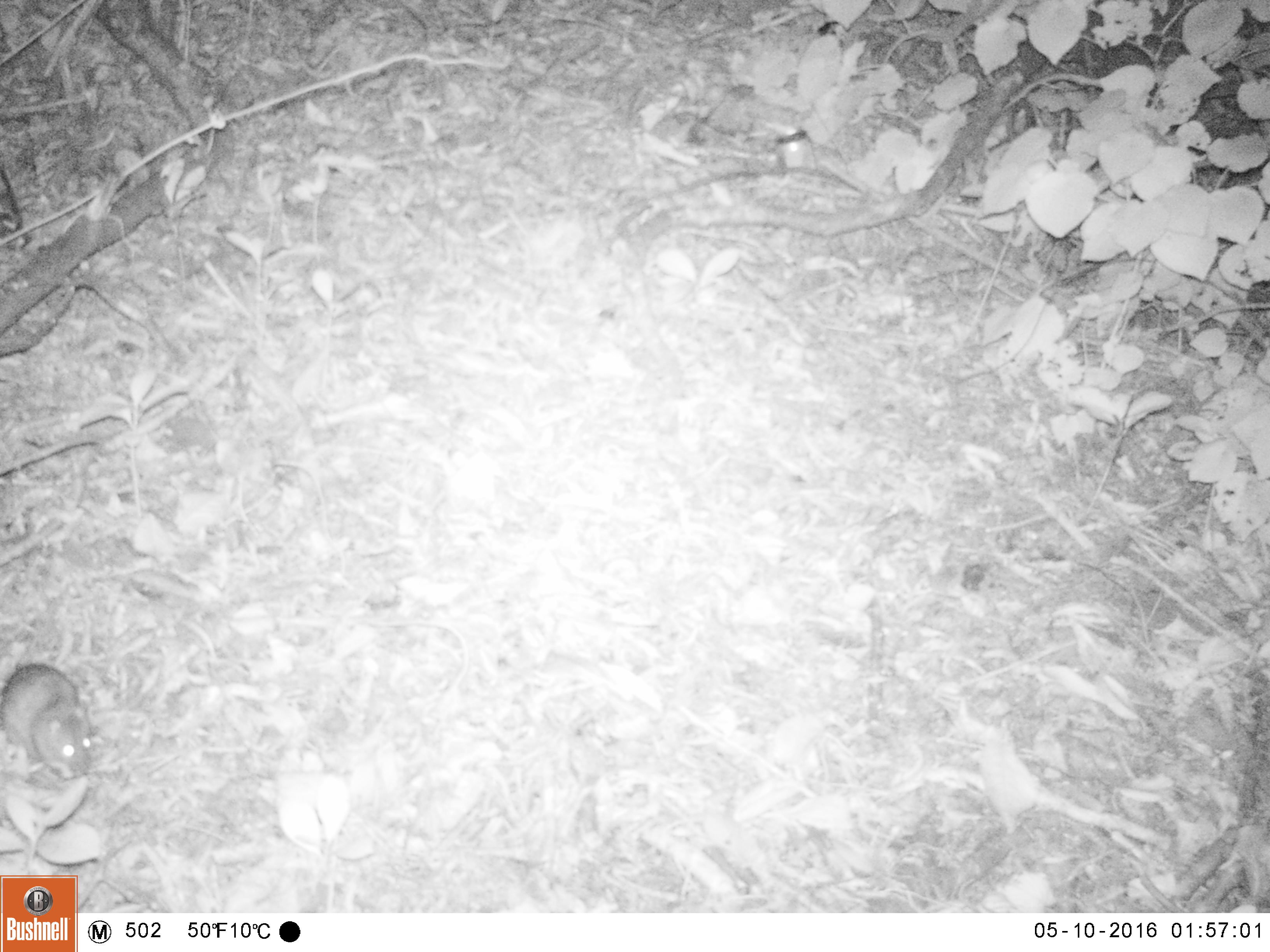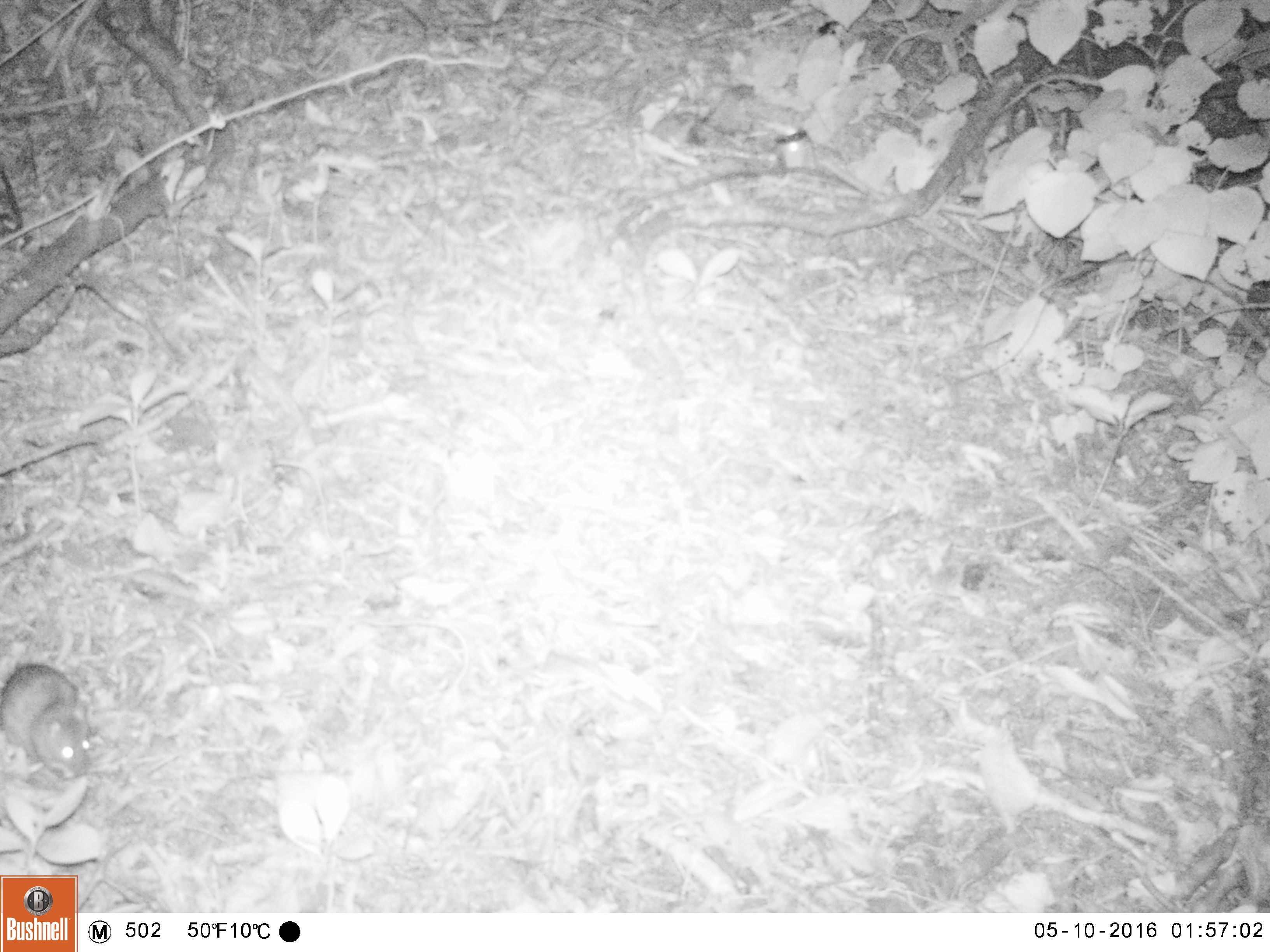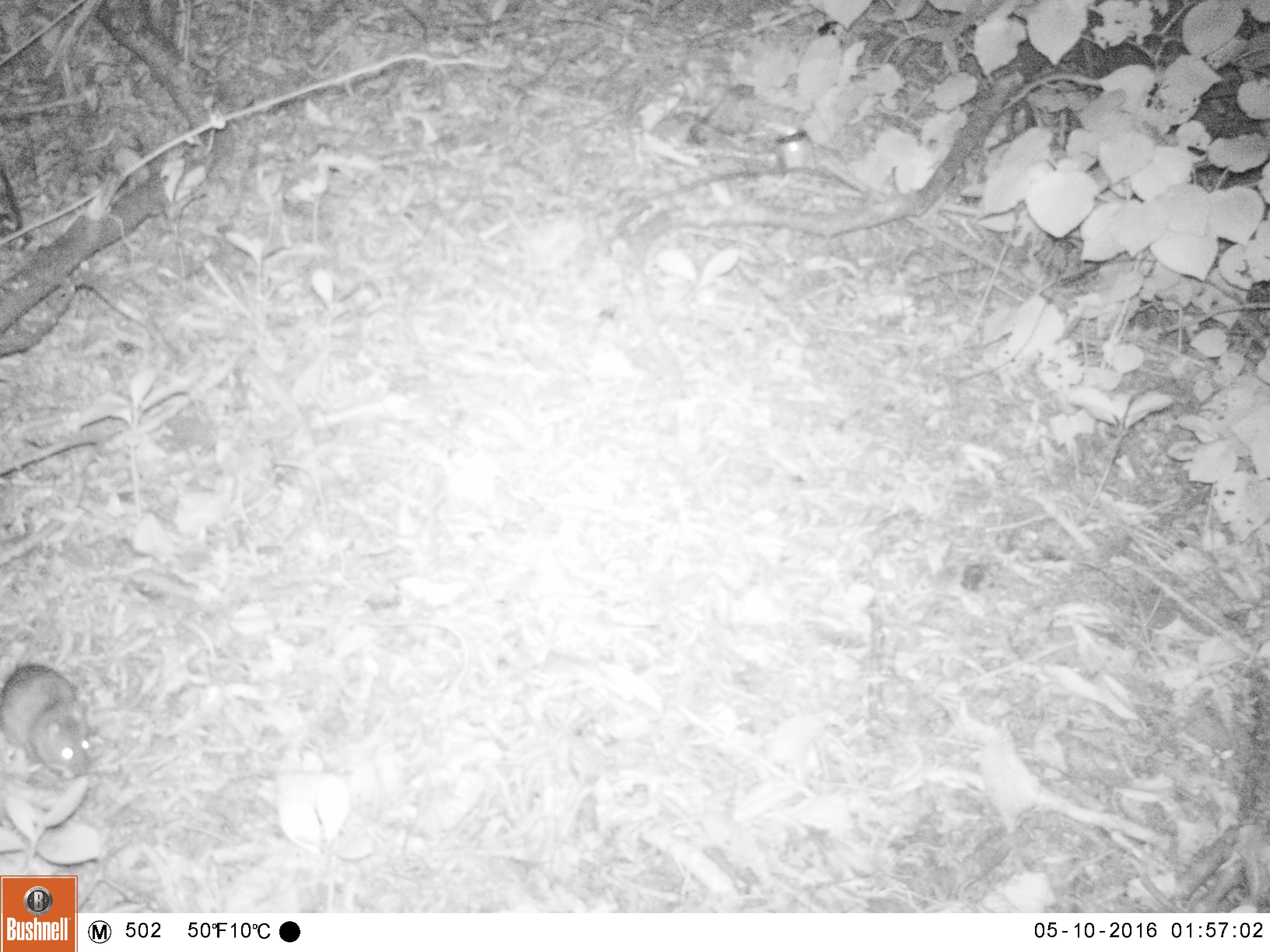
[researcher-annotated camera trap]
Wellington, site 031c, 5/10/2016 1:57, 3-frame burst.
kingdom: Animalia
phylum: Chordata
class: Mammalia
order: Rodentia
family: Muridae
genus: Rattus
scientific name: Rattus norvegicus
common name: norway rat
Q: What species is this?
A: Norway rat (Rattus norvegicus).